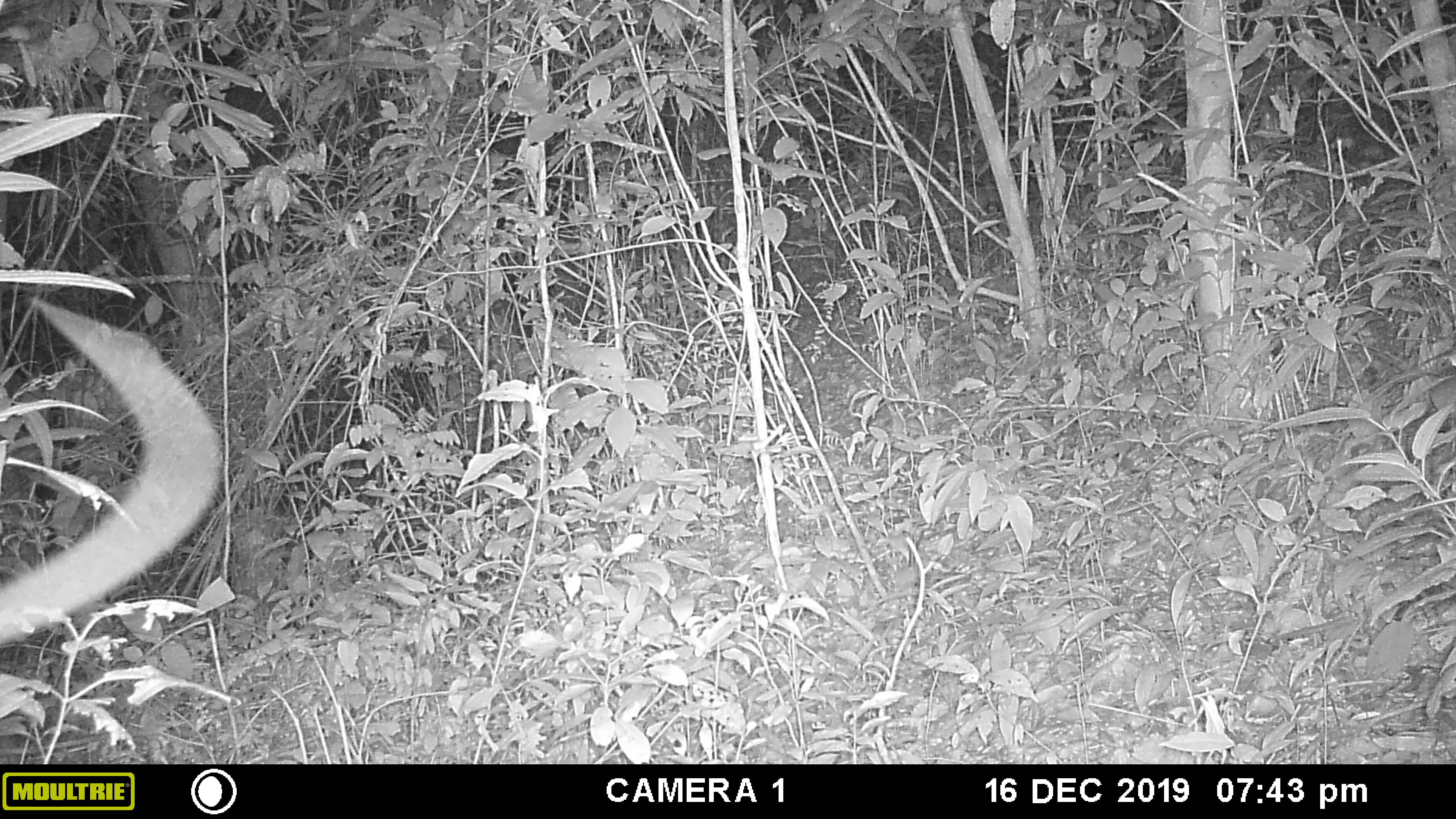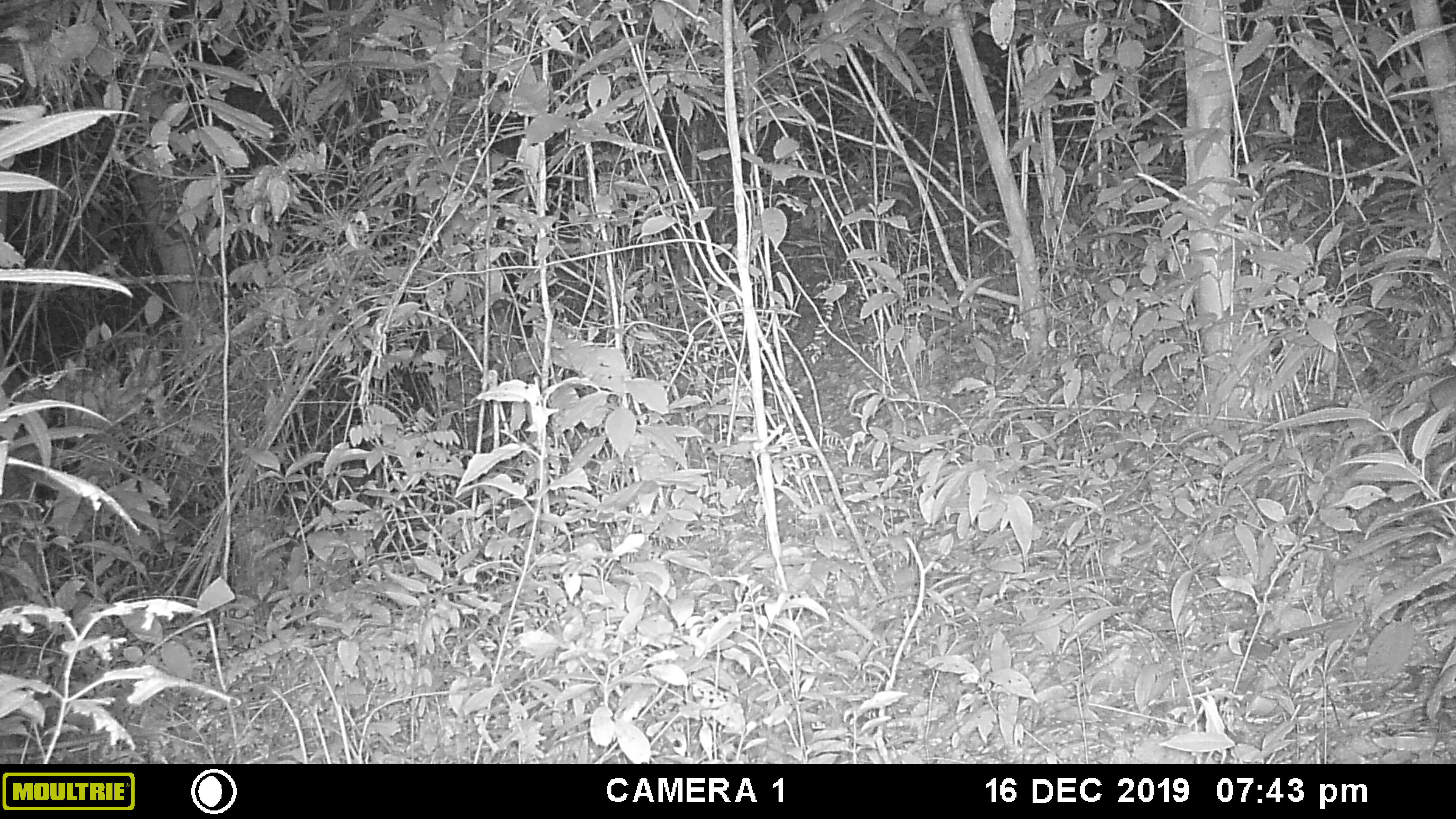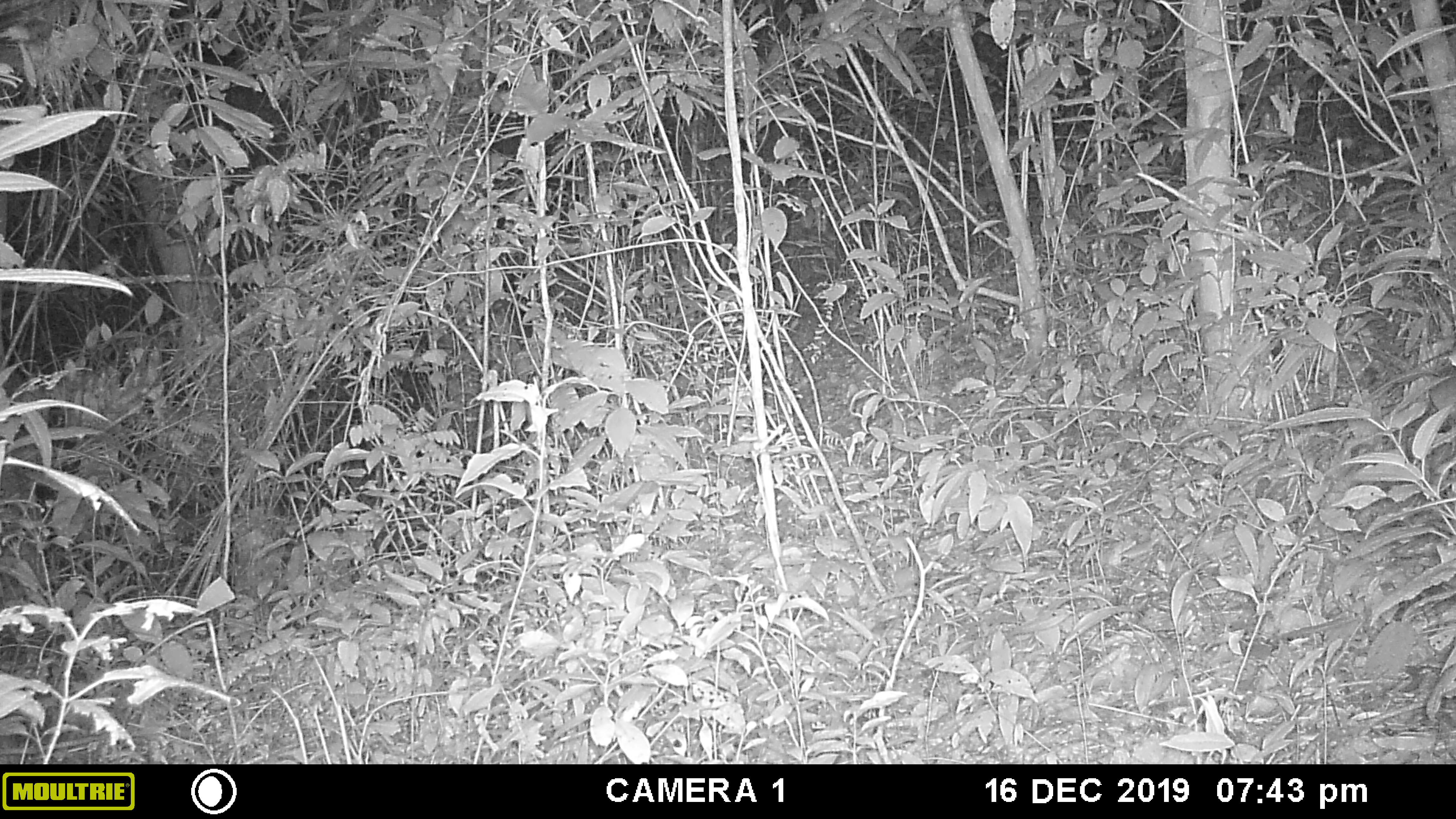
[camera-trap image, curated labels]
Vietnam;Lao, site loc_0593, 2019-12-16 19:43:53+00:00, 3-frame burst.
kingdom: Animalia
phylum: Chordata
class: Mammalia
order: Rodentia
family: Muridae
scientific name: Muridae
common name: old-world mice and rats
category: unidentified murid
Unidentified murid (old-world mice and rats) (Muridae). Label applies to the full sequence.